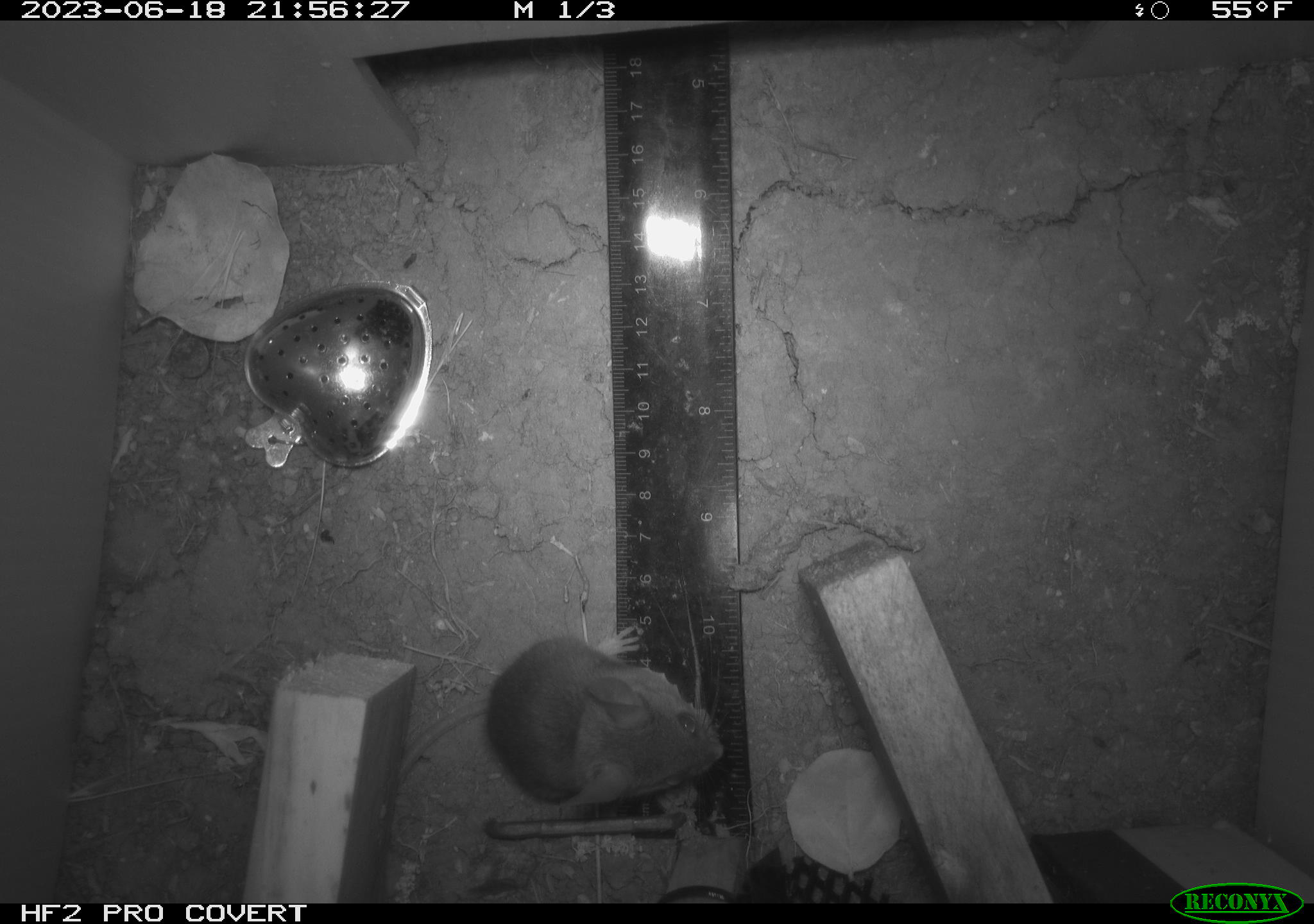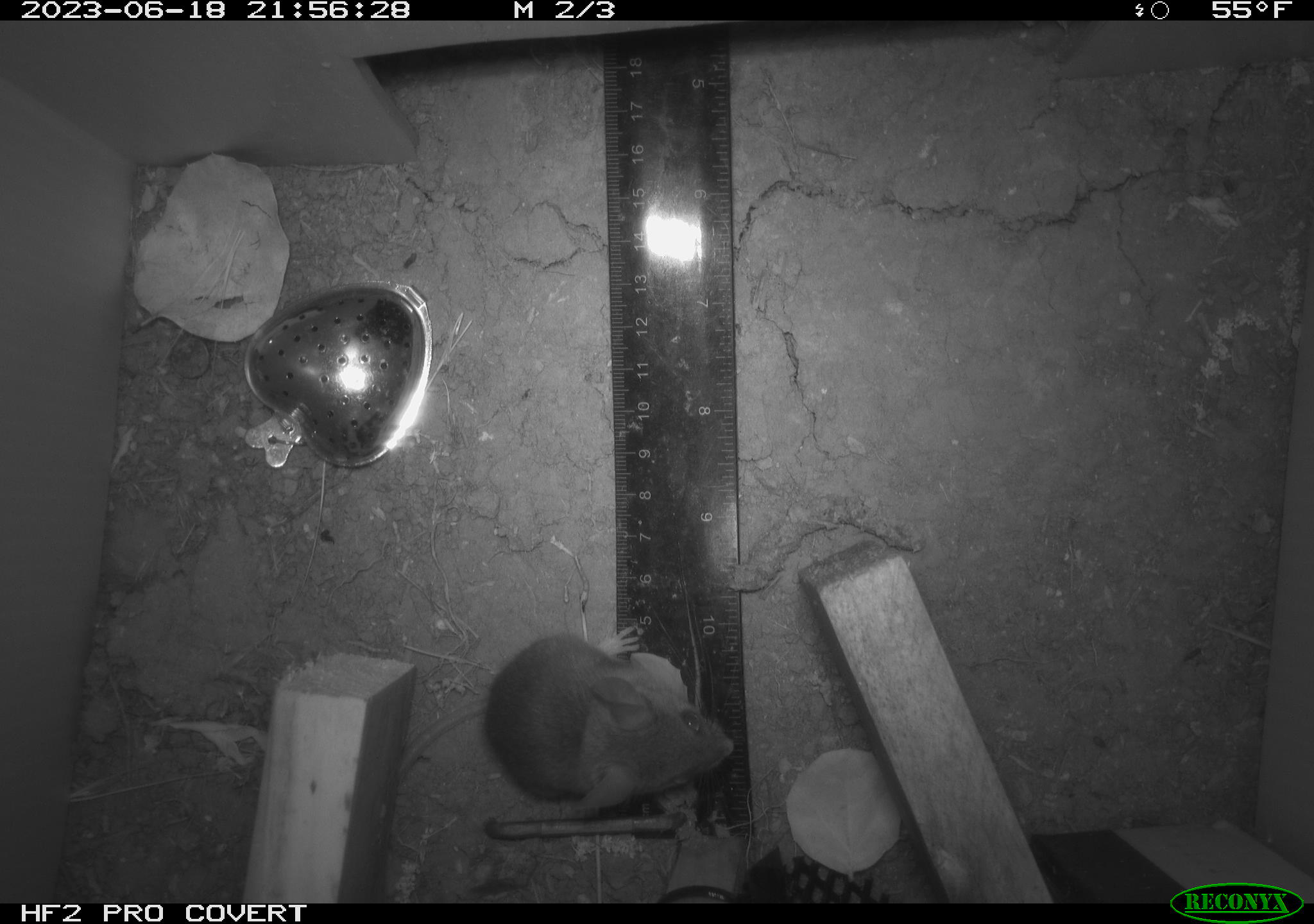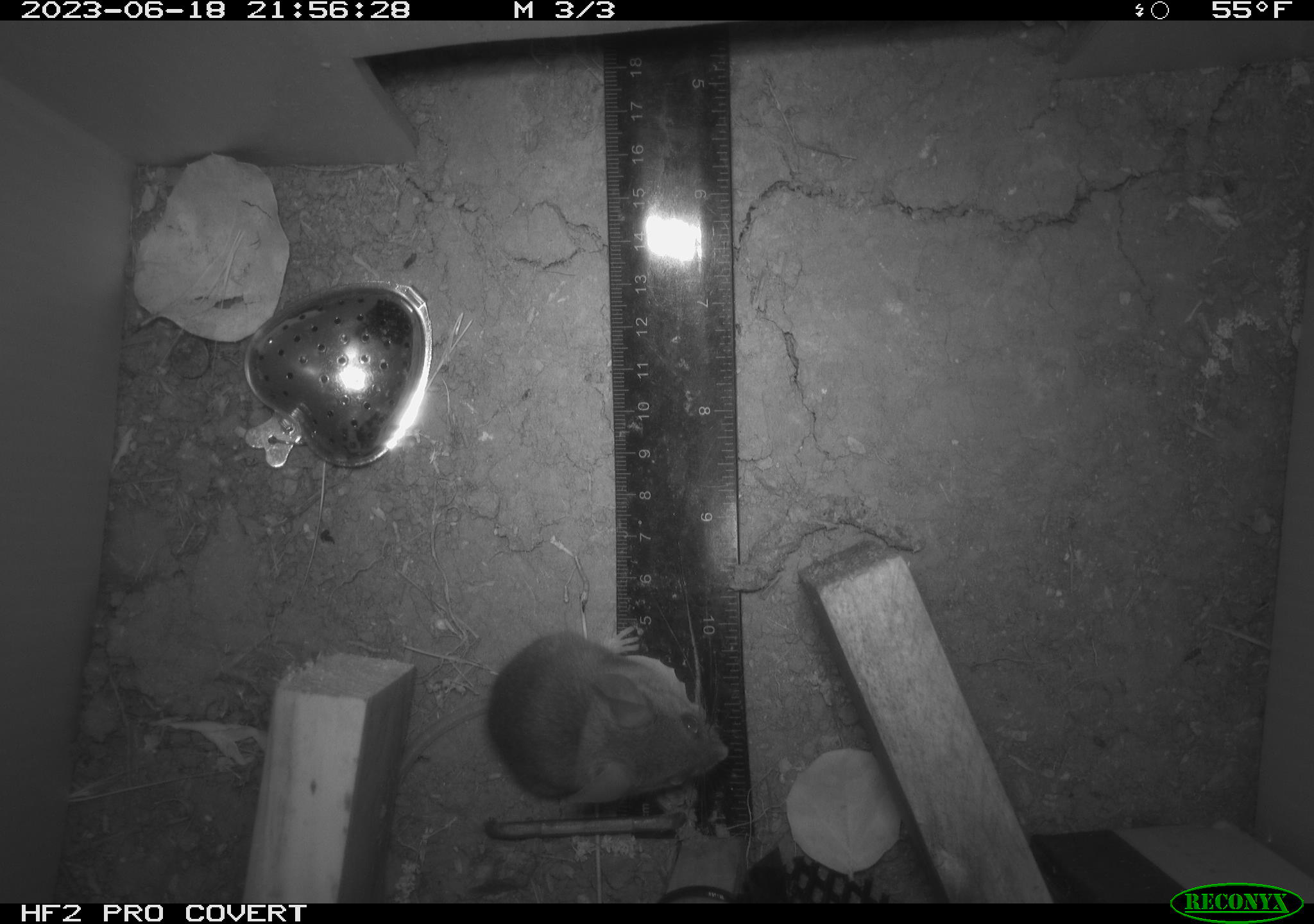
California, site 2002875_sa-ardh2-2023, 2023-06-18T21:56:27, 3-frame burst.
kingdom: Animalia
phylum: Chordata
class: Mammalia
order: Rodentia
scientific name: Rodentia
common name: mouse species